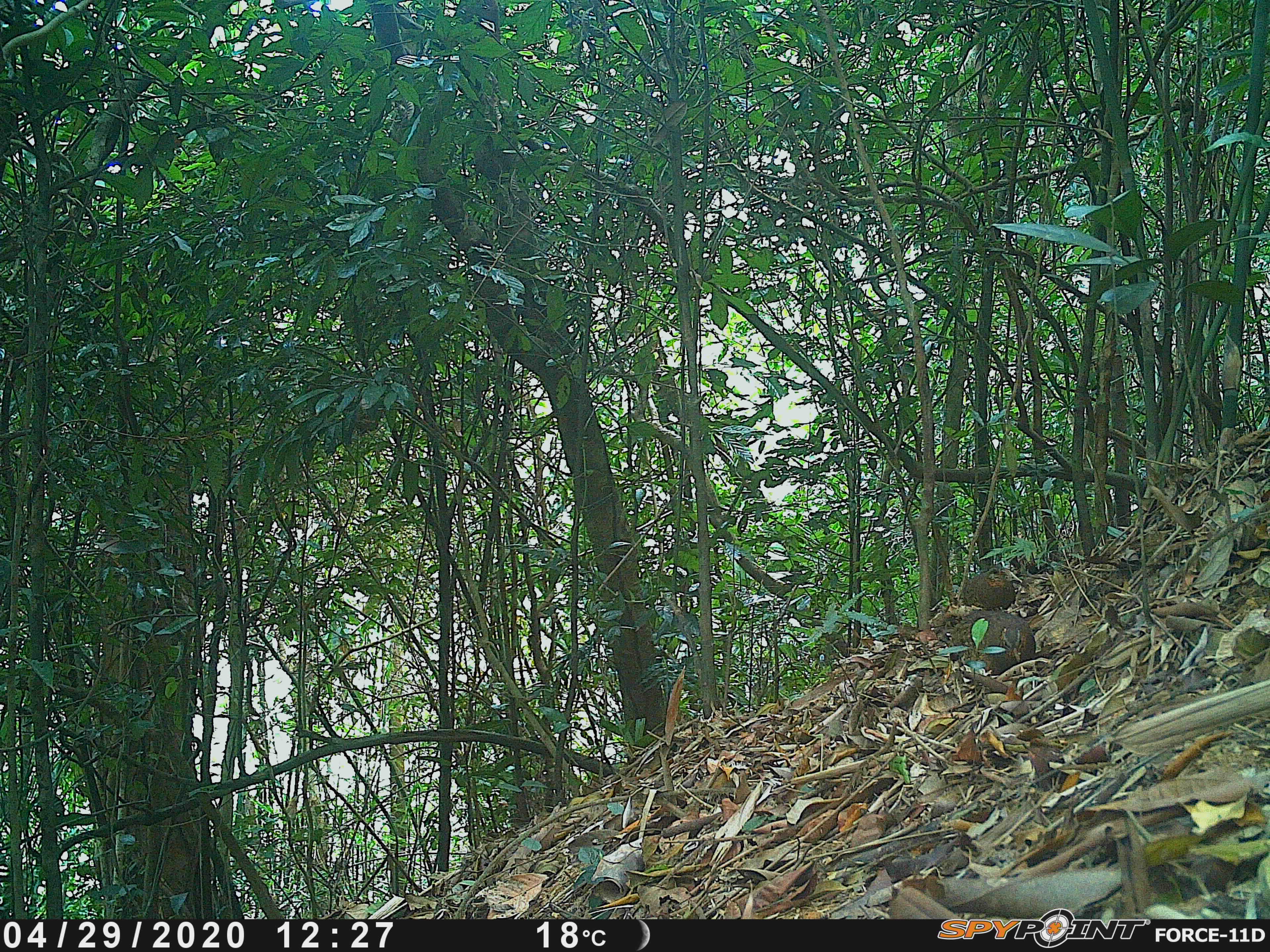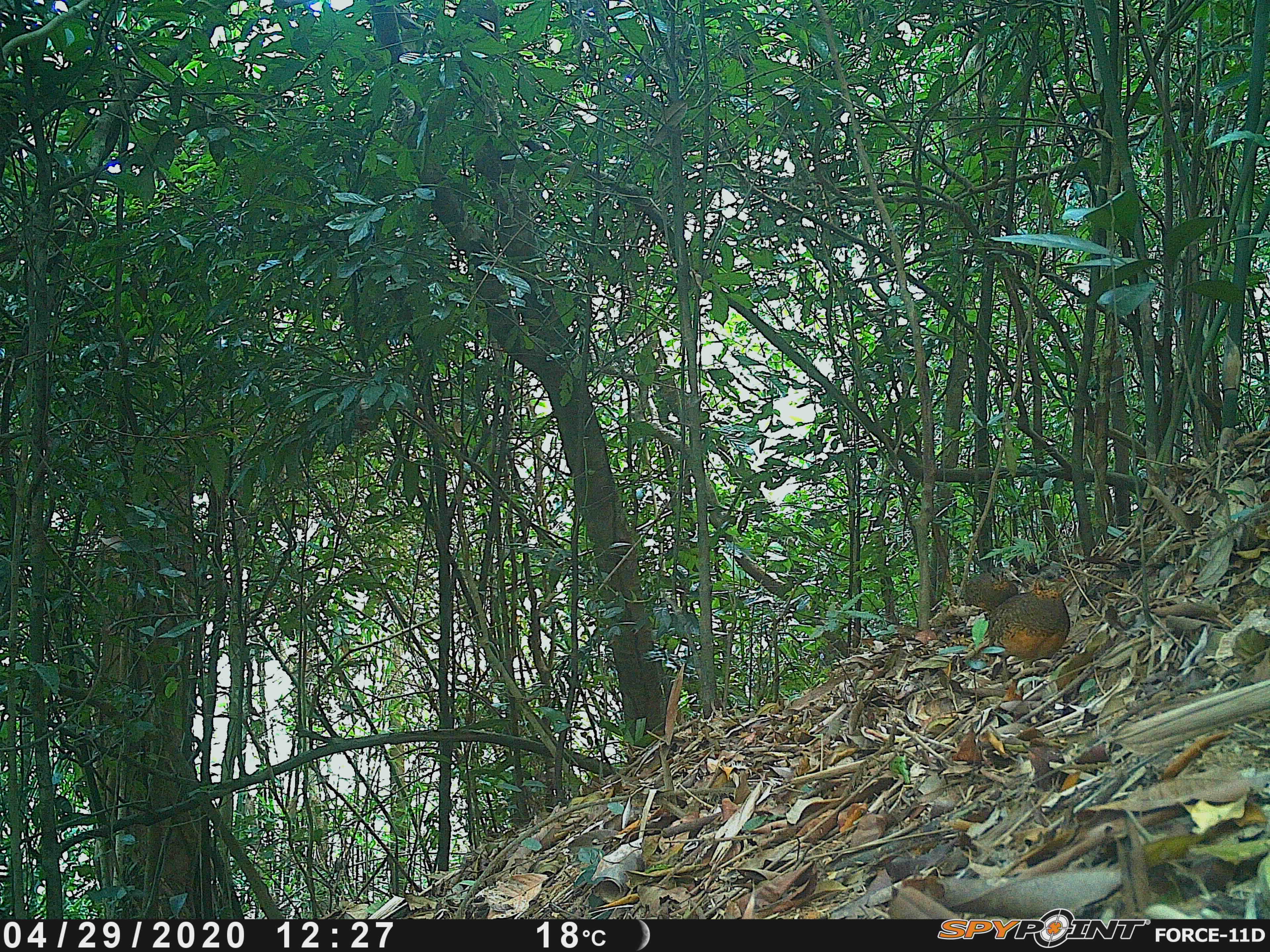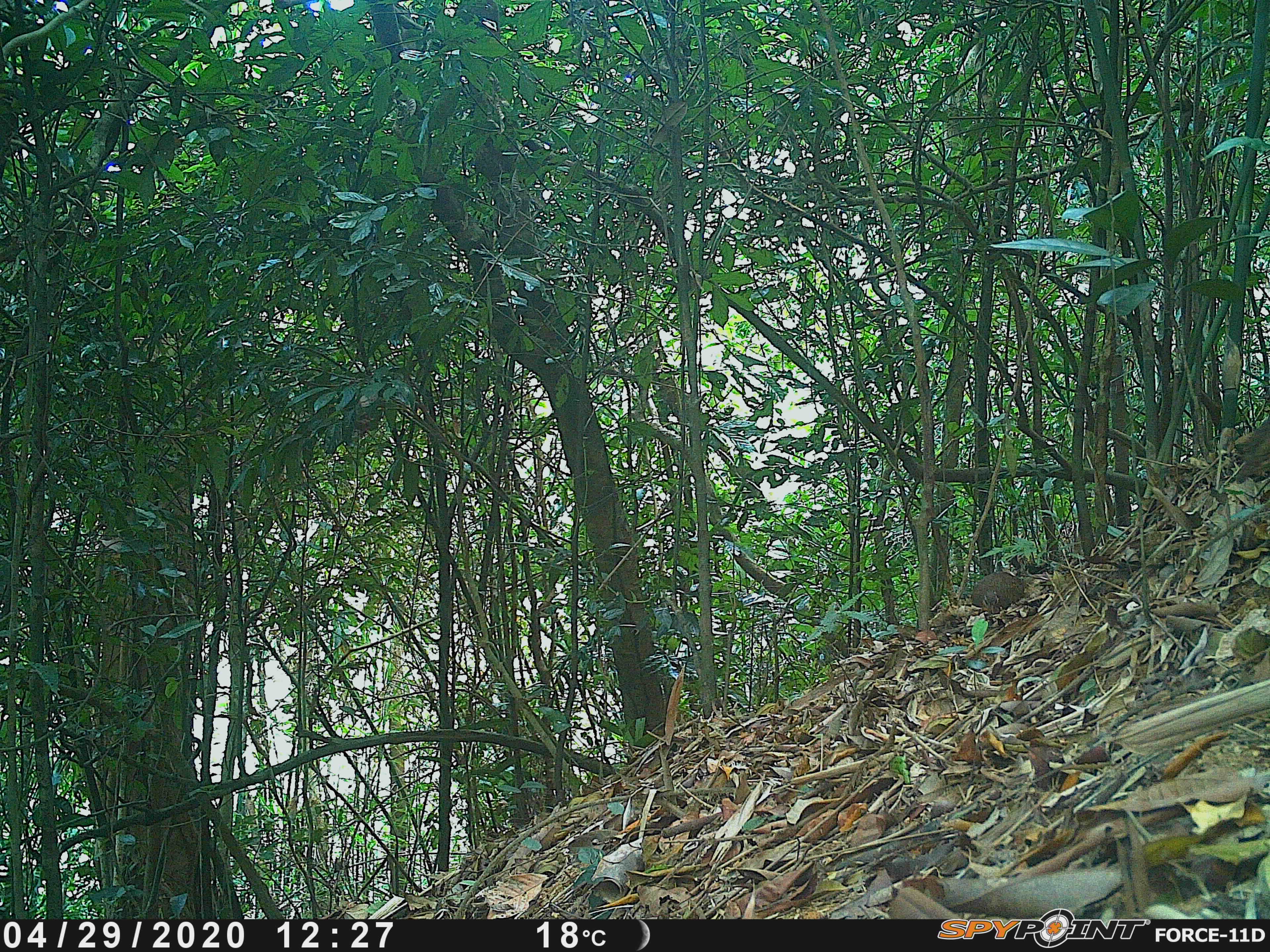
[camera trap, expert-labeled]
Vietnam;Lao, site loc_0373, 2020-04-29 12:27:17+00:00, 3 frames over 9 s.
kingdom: Animalia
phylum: Chordata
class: Aves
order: Galliformes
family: Phasianidae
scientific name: Phasianidae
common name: partridge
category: unidentified partridge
Unidentified partridge (partridge) (Phasianidae). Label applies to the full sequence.